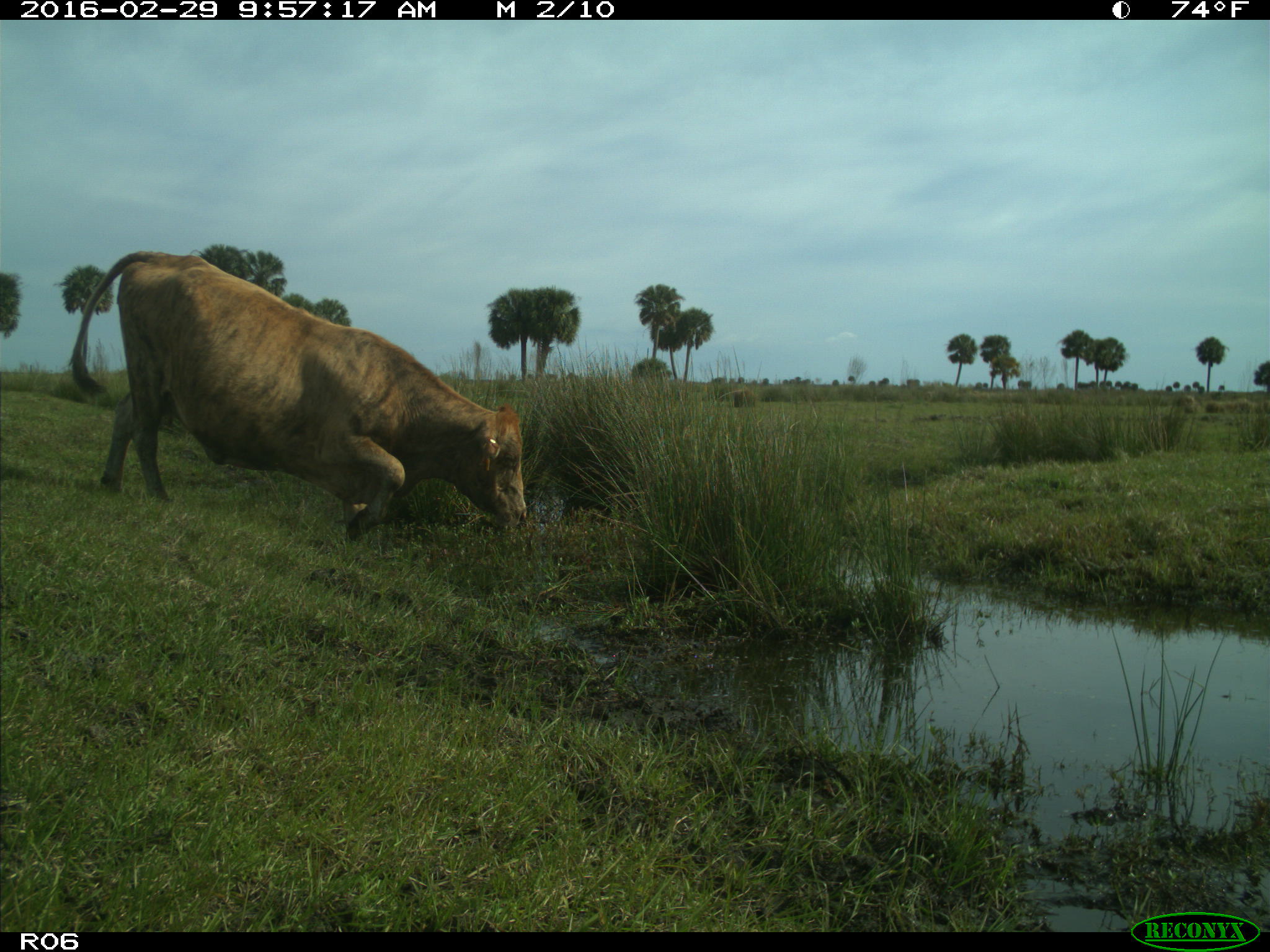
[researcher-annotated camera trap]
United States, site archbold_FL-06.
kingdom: Animalia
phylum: Chordata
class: Mammalia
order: Artiodactyla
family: Bovidae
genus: Bos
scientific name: Bos taurus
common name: domestic cow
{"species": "Bos taurus (domestic cow)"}